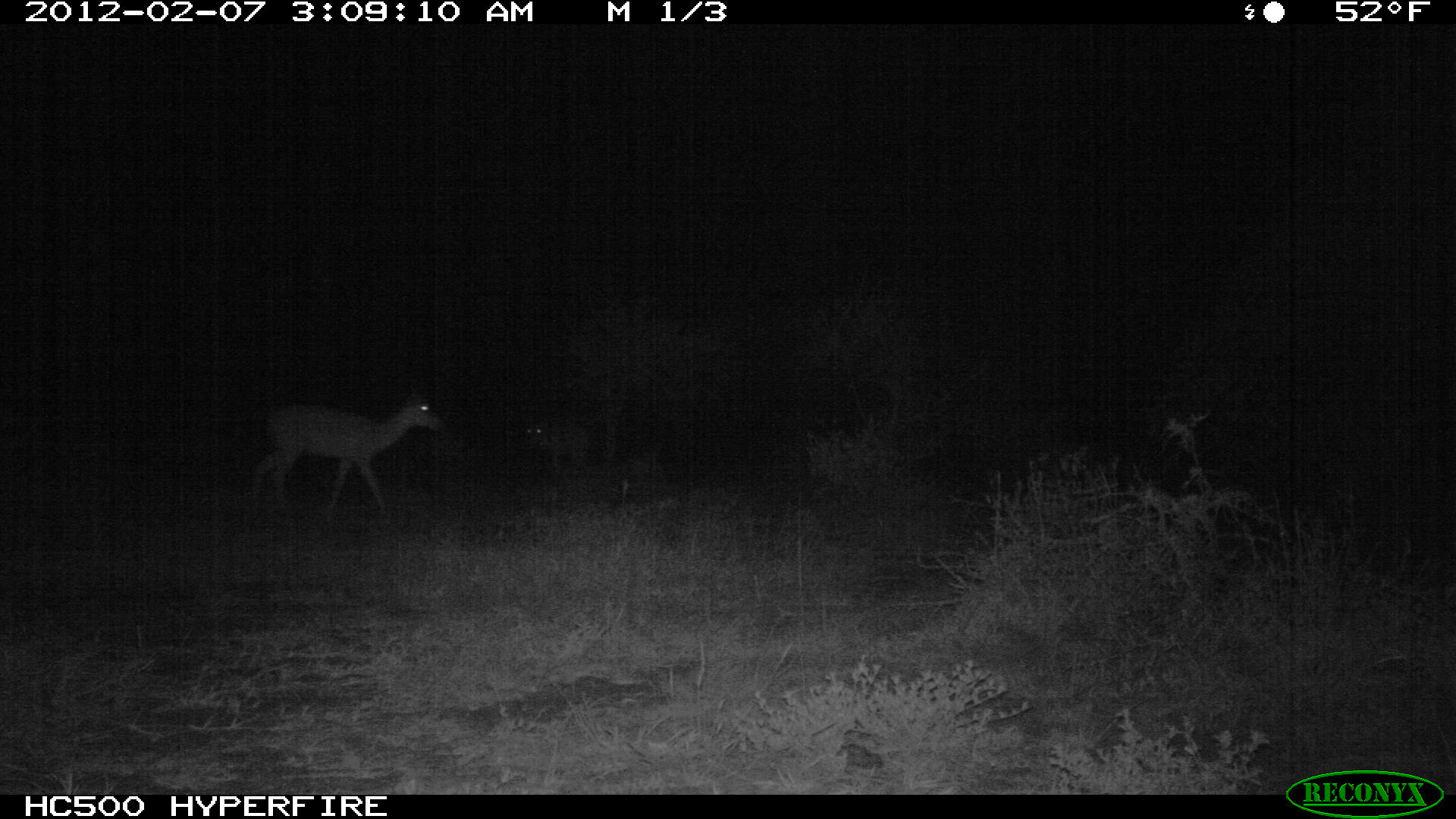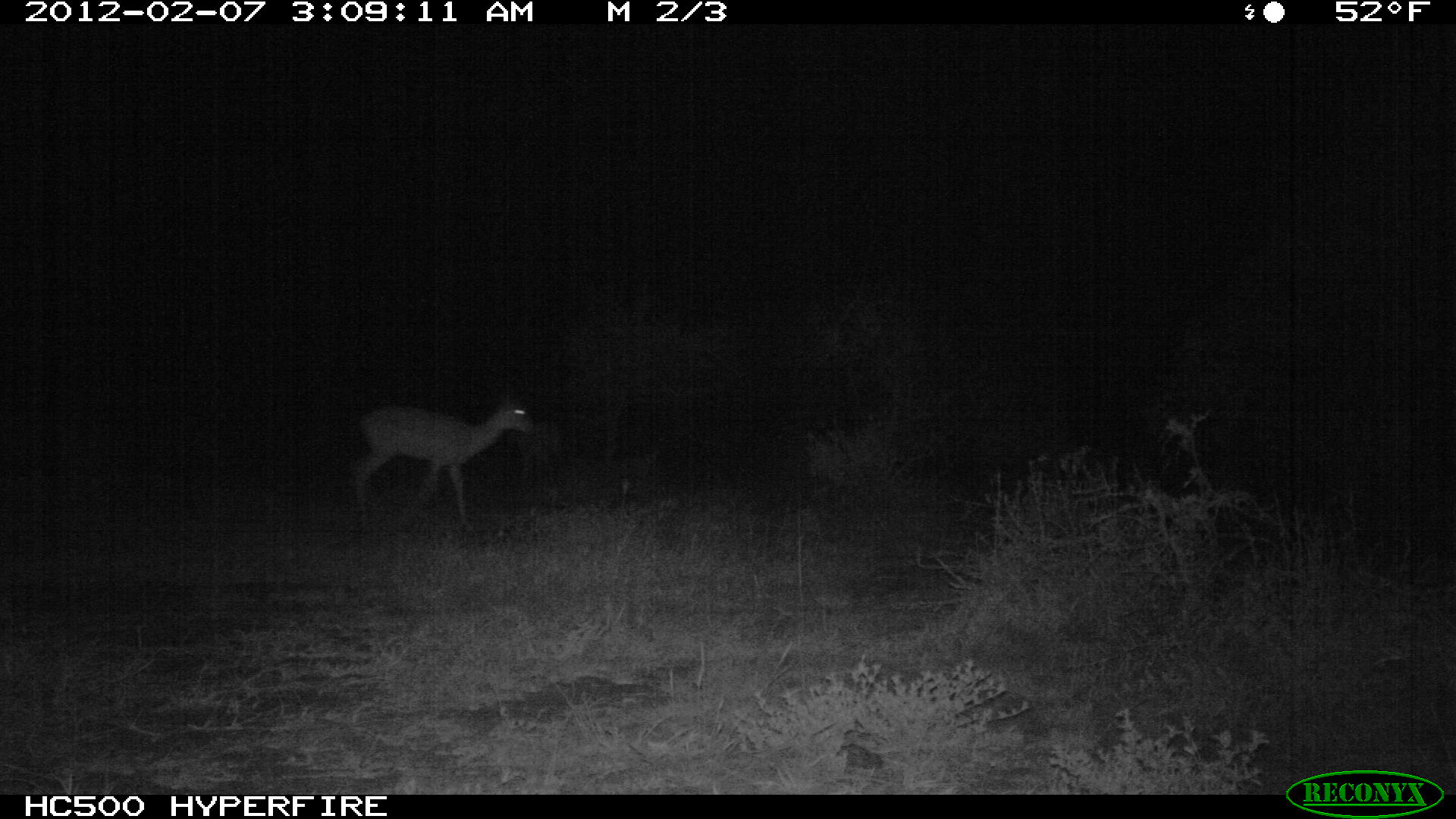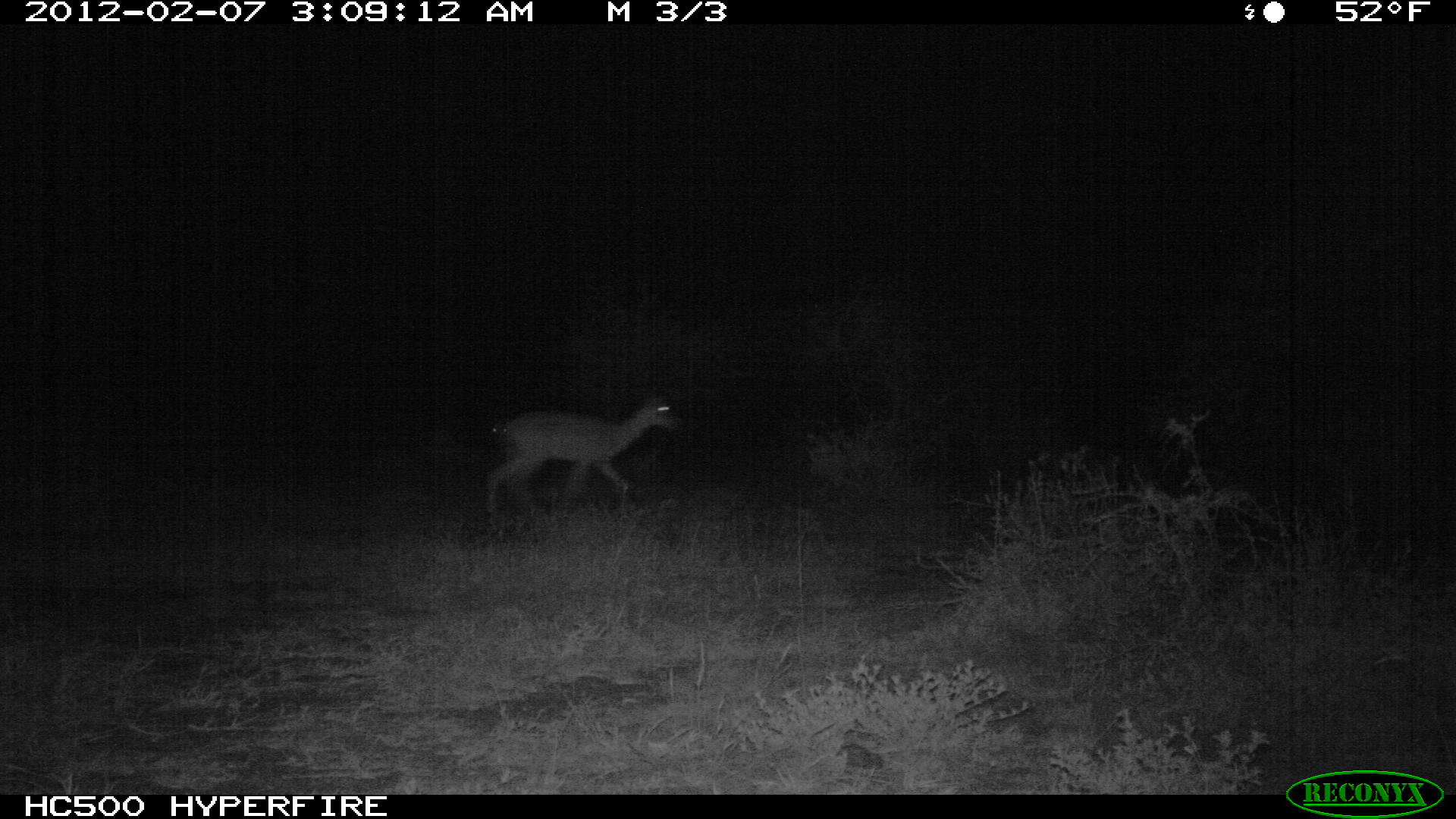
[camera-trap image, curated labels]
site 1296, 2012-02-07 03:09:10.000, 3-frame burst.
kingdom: Animalia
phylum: Chordata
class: Mammalia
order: Artiodactyla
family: Bovidae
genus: Aepyceros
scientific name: Aepyceros melampus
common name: impala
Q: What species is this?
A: Aepyceros melampus (impala).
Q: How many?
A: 2.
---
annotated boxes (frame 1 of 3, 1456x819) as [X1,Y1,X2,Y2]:
aepyceros melampus: [246,392,447,525]; [521,415,593,470]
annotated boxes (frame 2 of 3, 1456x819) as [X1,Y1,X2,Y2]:
aepyceros melampus: [346,395,538,532]; [505,422,564,491]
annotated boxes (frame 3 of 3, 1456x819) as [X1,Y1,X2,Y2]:
aepyceros melampus: [479,387,688,516]; [489,418,509,451]